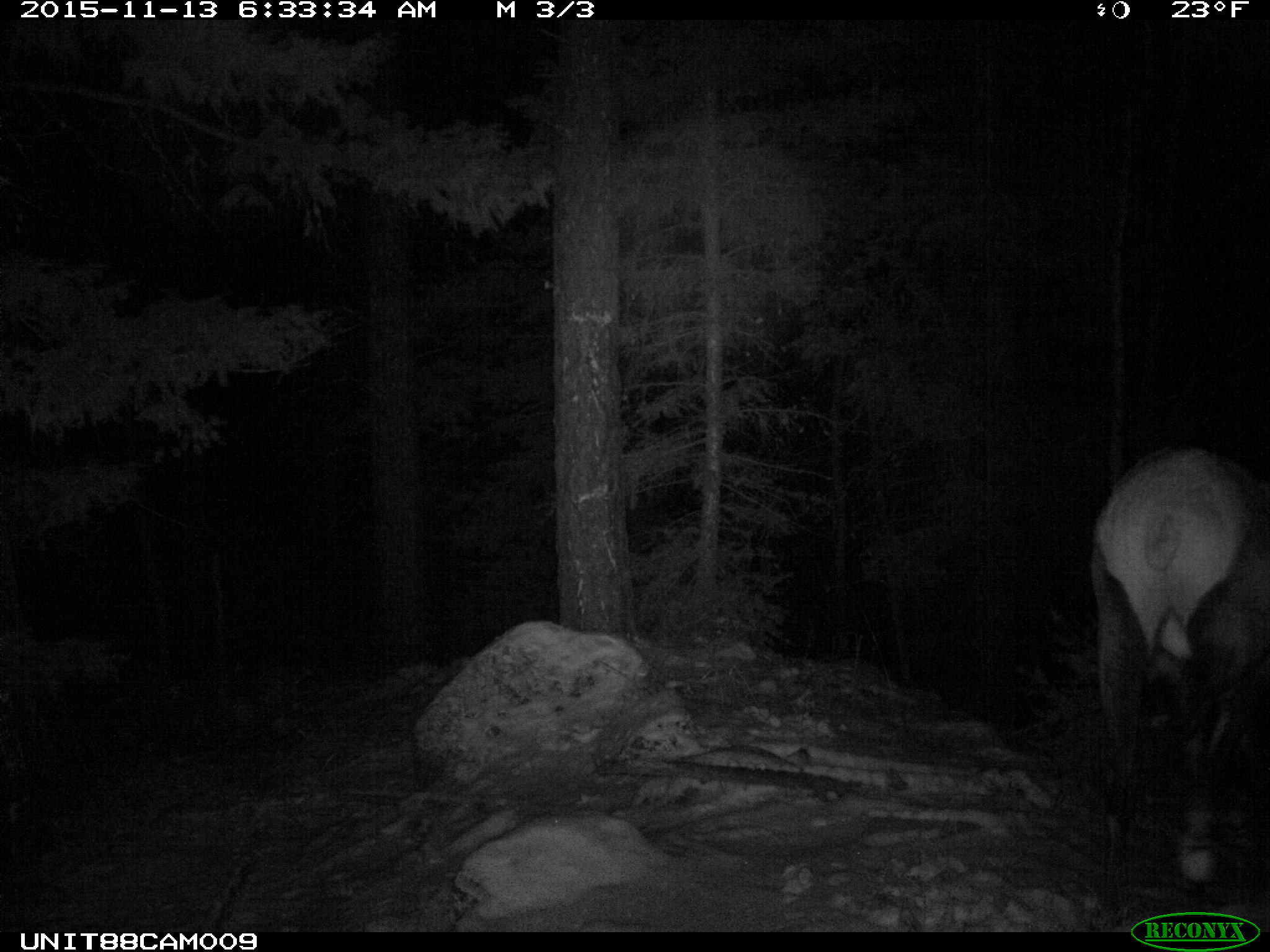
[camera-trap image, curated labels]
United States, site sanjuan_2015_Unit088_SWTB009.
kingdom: Animalia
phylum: Chordata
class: Mammalia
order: Artiodactyla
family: Cervidae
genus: Cervus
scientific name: Cervus elaphus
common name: red deer